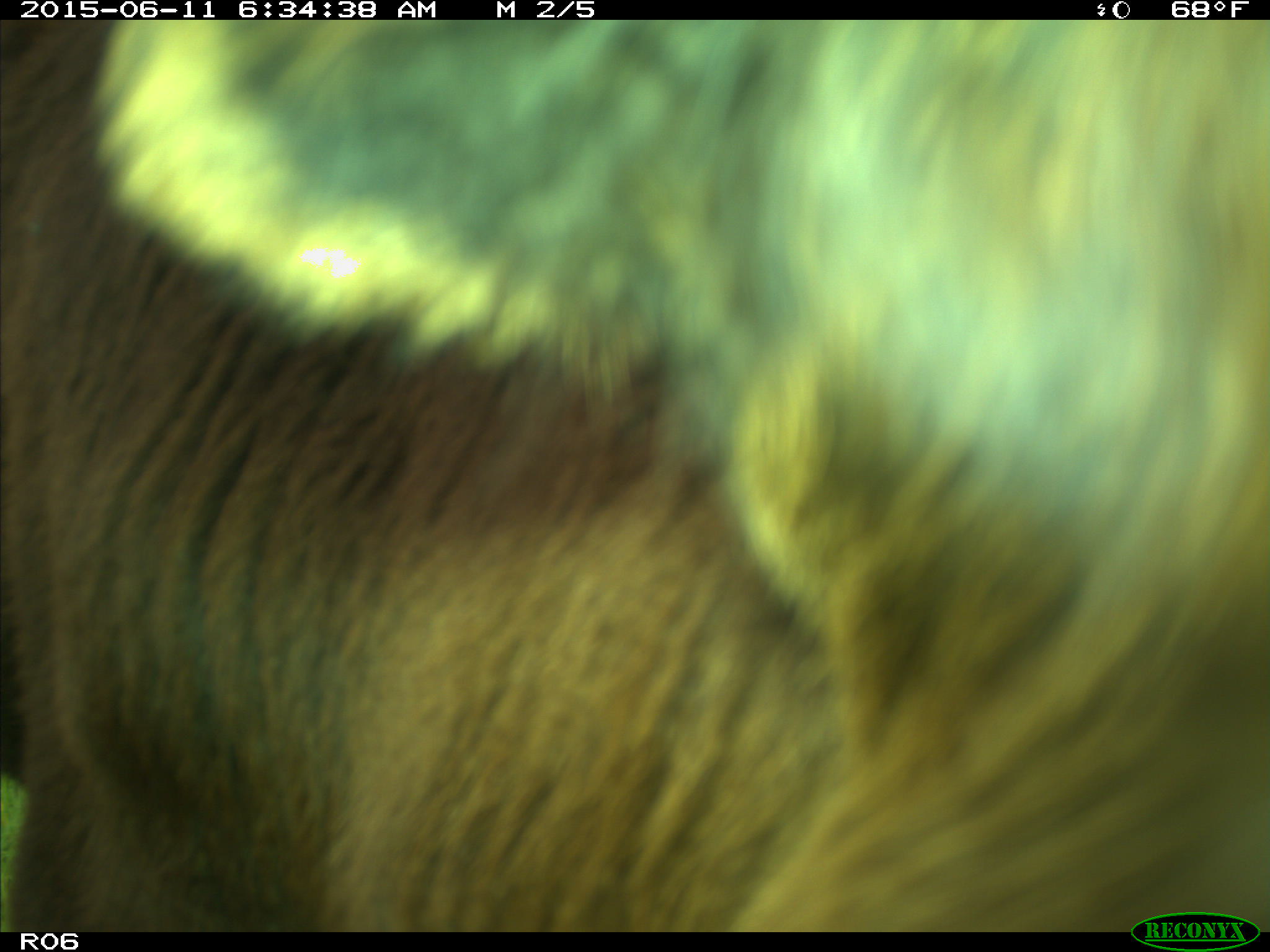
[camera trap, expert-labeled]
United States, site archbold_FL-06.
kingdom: Animalia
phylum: Chordata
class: Mammalia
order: Artiodactyla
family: Bovidae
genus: Bos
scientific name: Bos taurus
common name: domestic cow